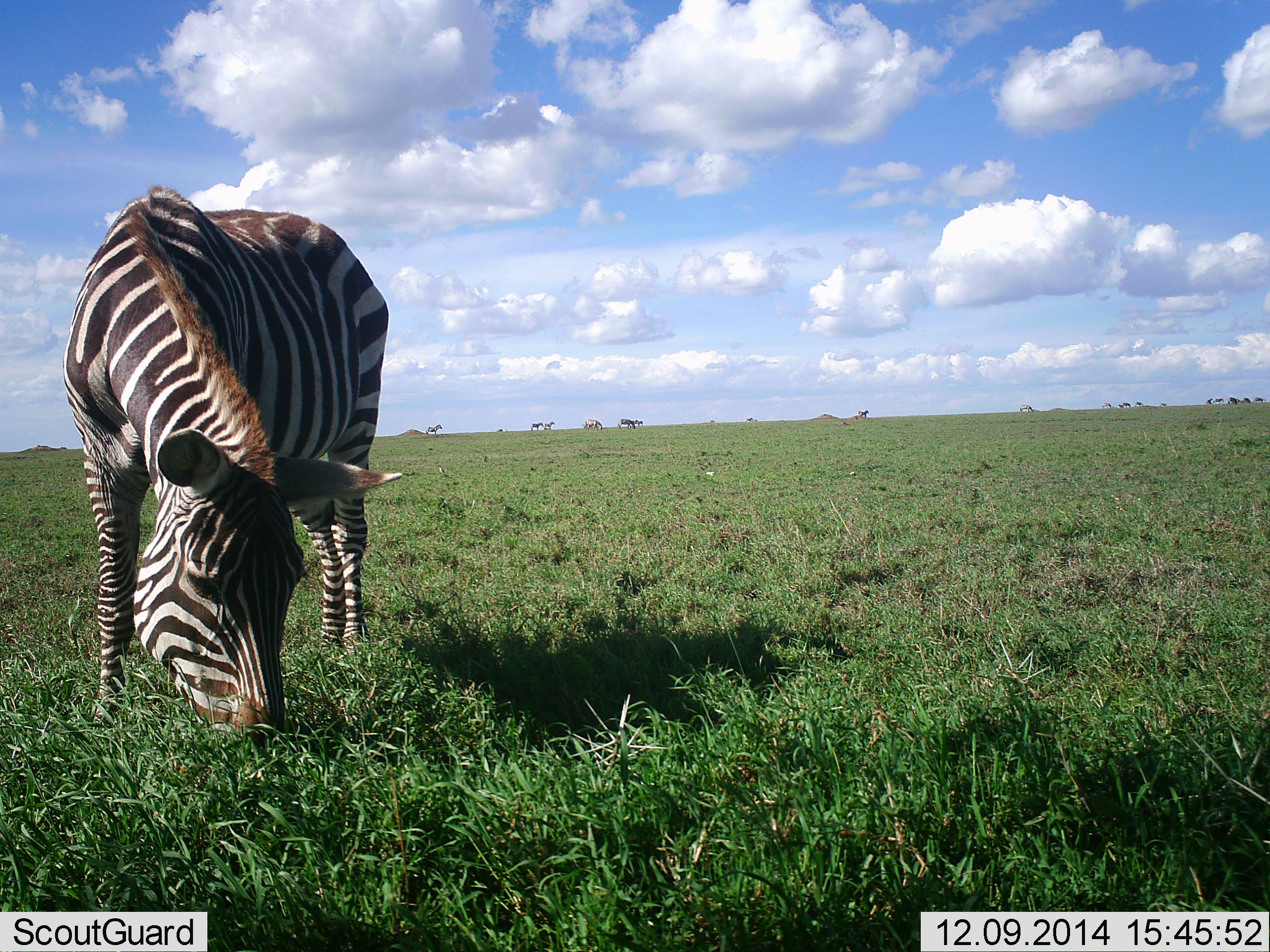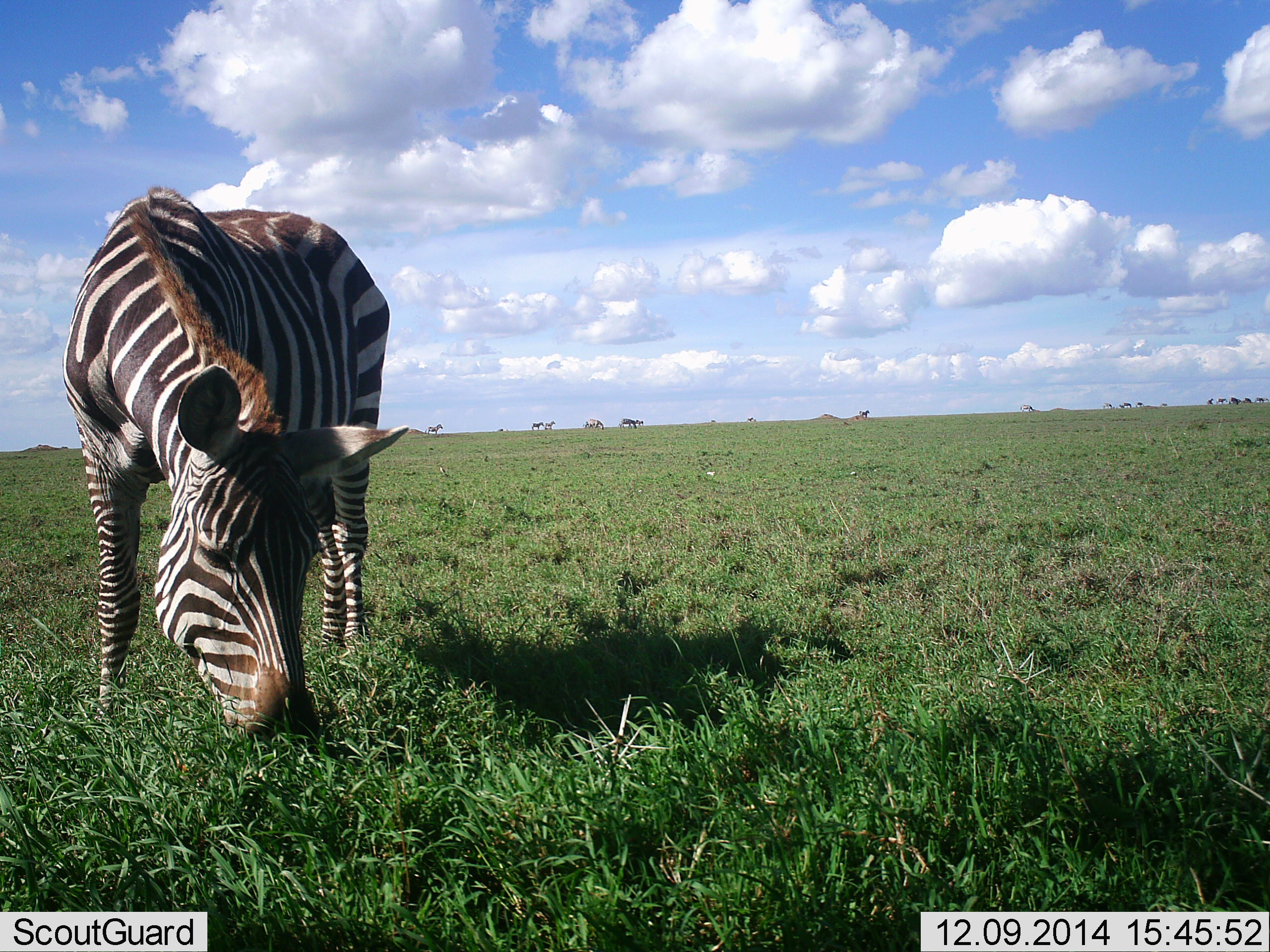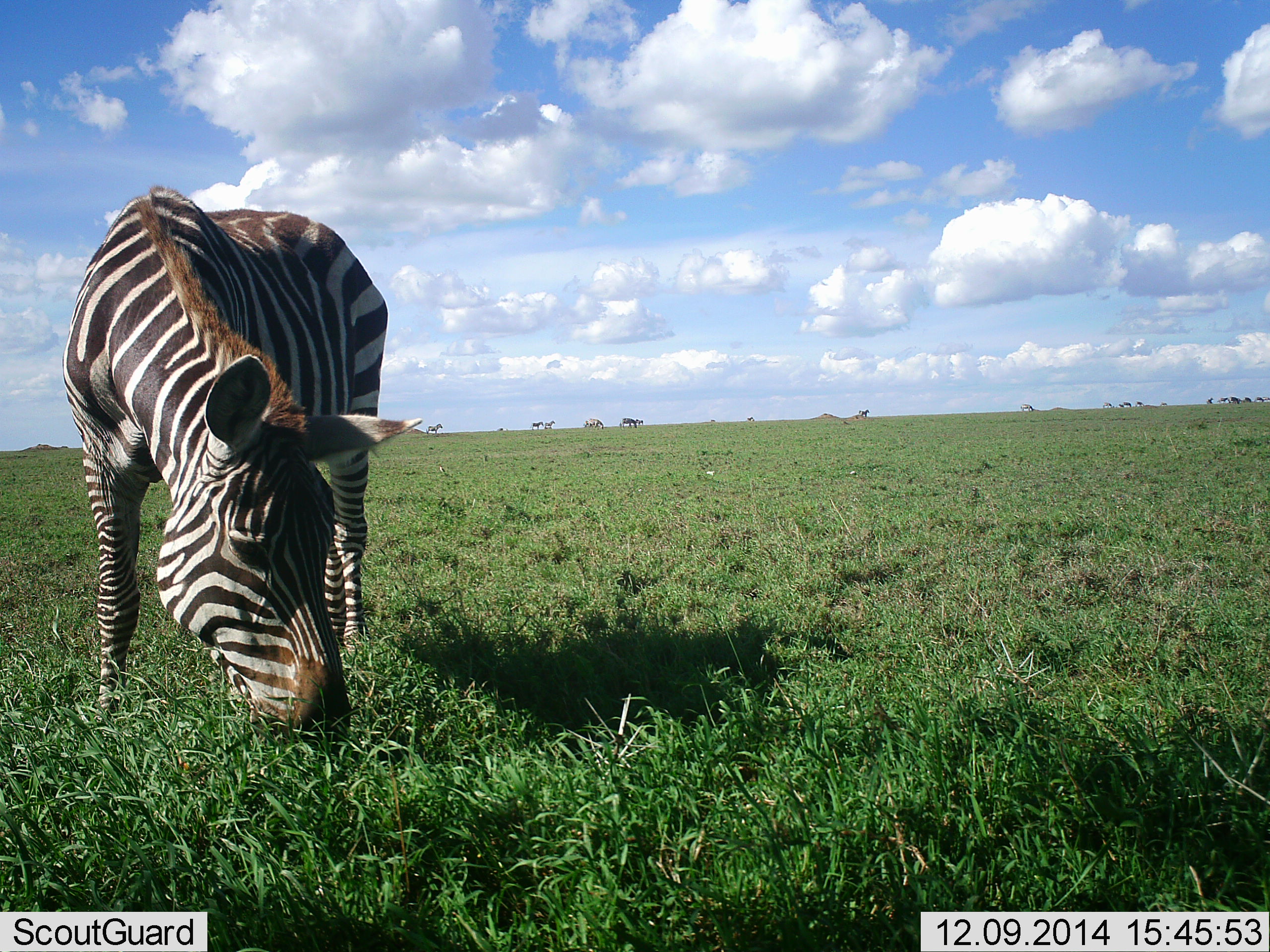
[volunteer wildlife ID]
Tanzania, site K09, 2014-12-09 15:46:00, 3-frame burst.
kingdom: Animalia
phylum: Chordata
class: Mammalia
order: Perissodactyla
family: Equidae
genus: Equus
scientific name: Equus quagga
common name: plains zebra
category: zebra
Zebra (plains zebra) (Equus quagga), count 1. Behavior (volunteer vote fractions): standing 40%, resting 0%, moving 0%, interacting 0%. Young present (vote fraction): 0%. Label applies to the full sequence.